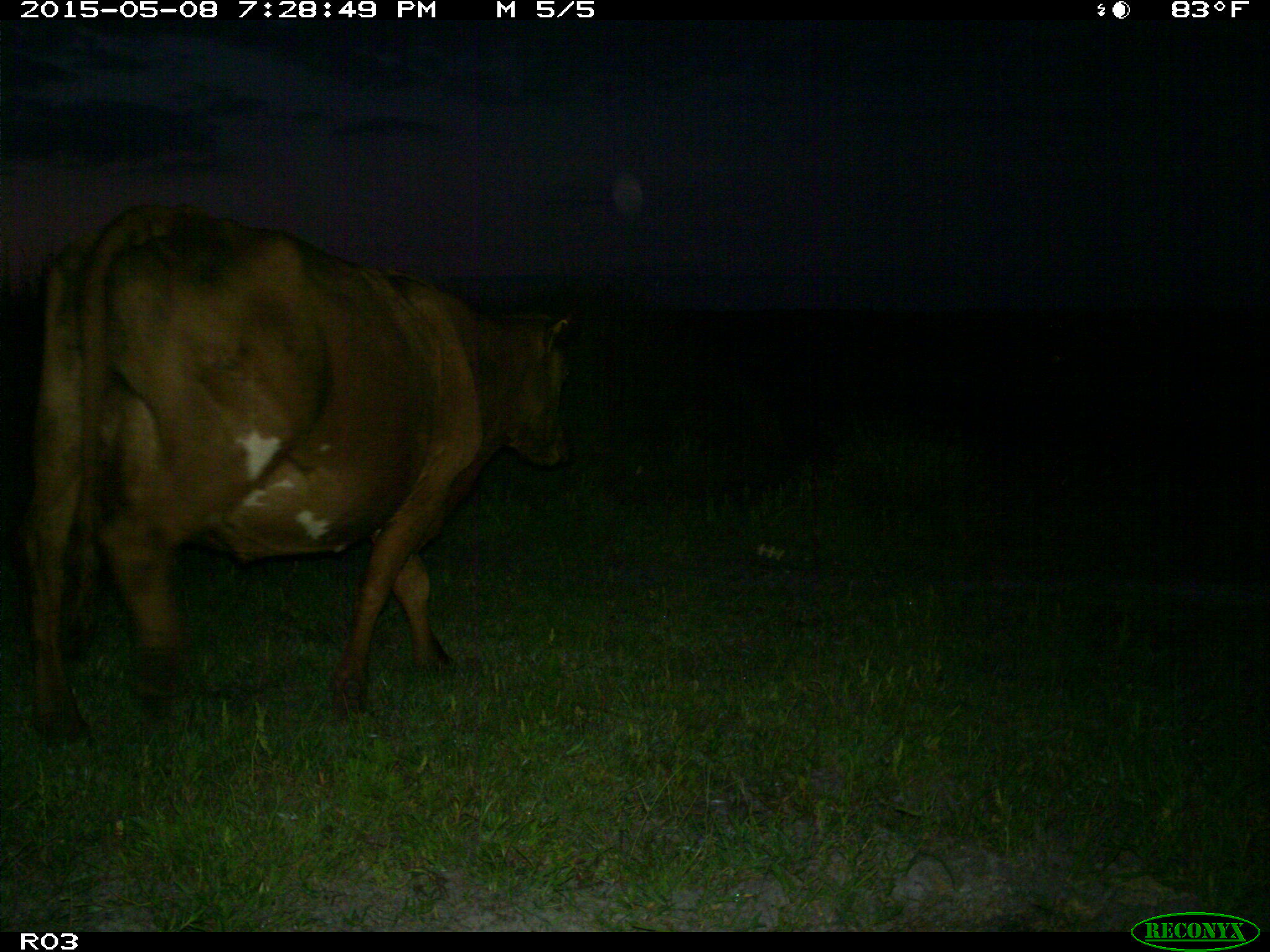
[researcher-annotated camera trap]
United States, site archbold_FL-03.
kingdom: Animalia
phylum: Chordata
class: Mammalia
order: Artiodactyla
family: Bovidae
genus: Bos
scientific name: Bos taurus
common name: domestic cow